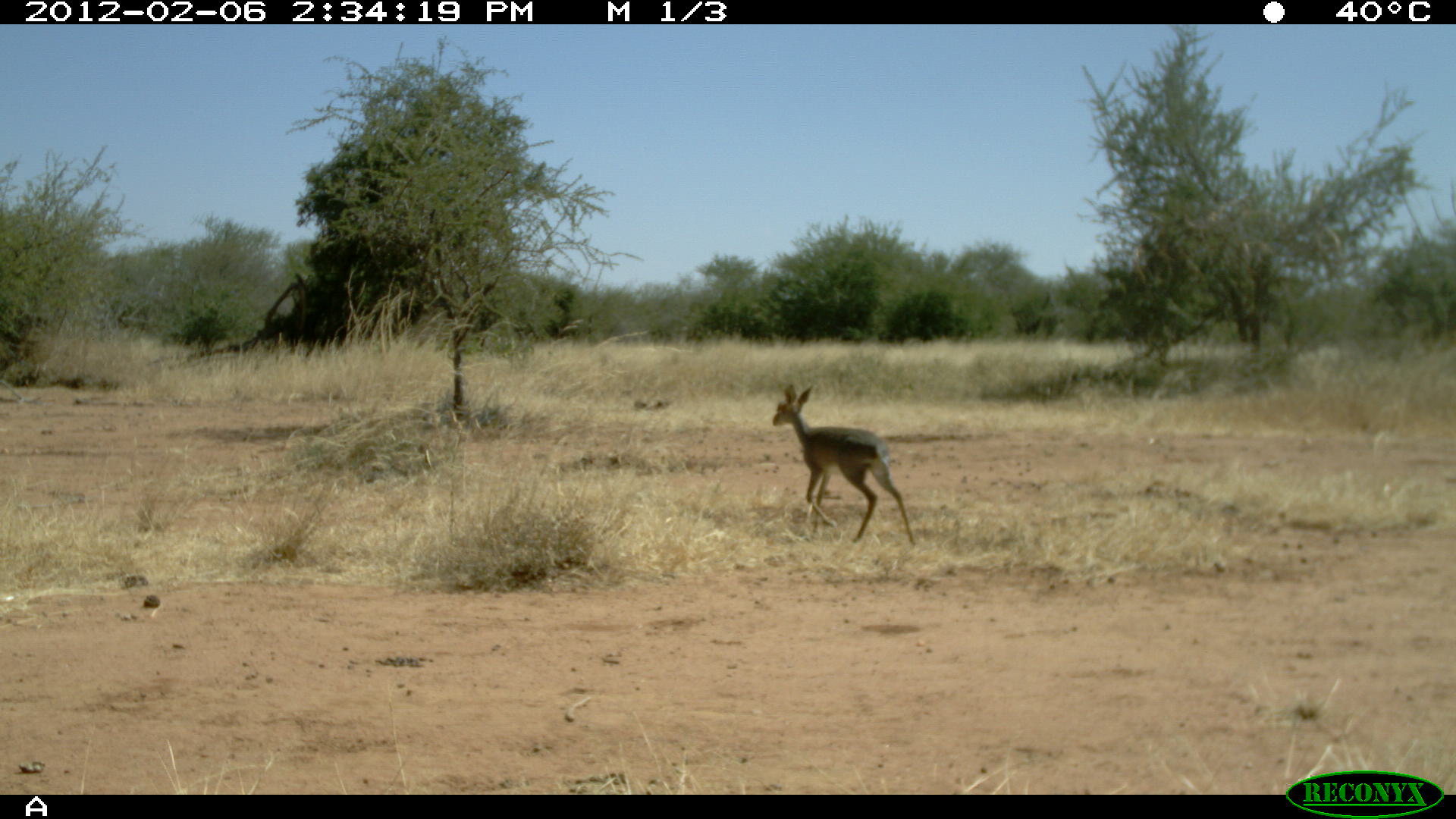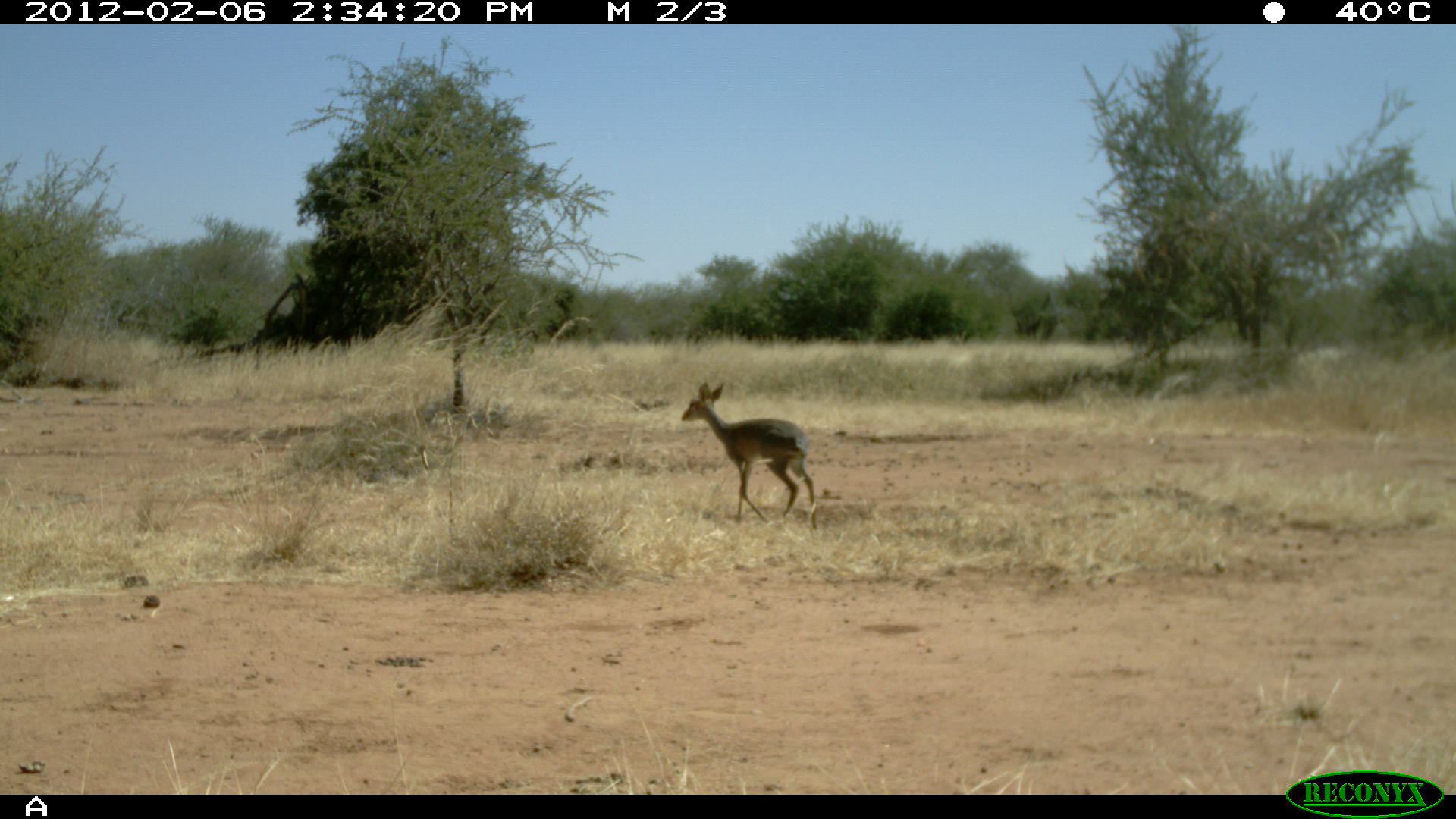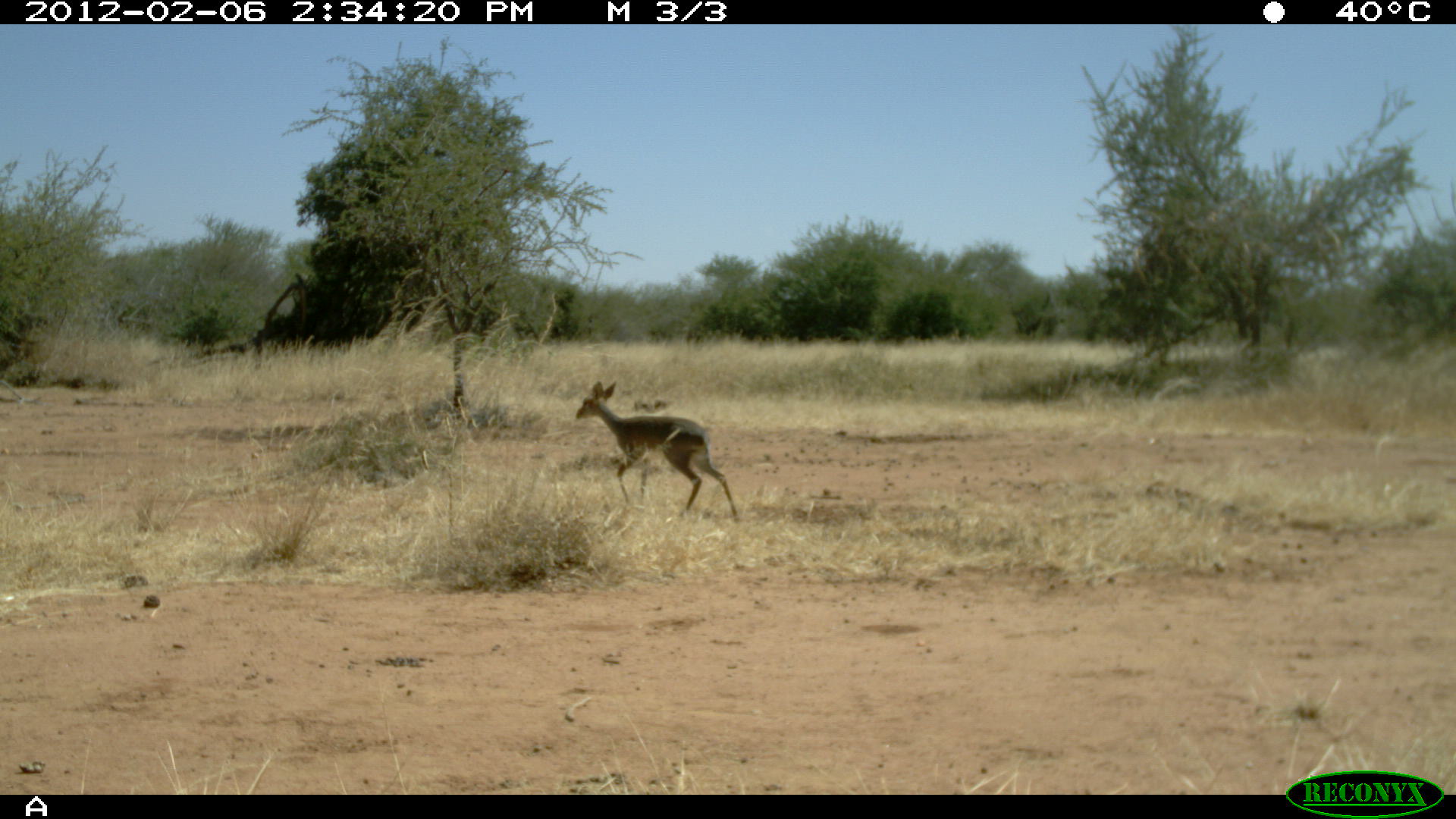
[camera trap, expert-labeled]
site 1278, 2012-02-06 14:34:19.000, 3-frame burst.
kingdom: Animalia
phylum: Chordata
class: Mammalia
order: Artiodactyla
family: Bovidae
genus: Madoqua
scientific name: Madoqua guentheri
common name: günther's dik-dik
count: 1